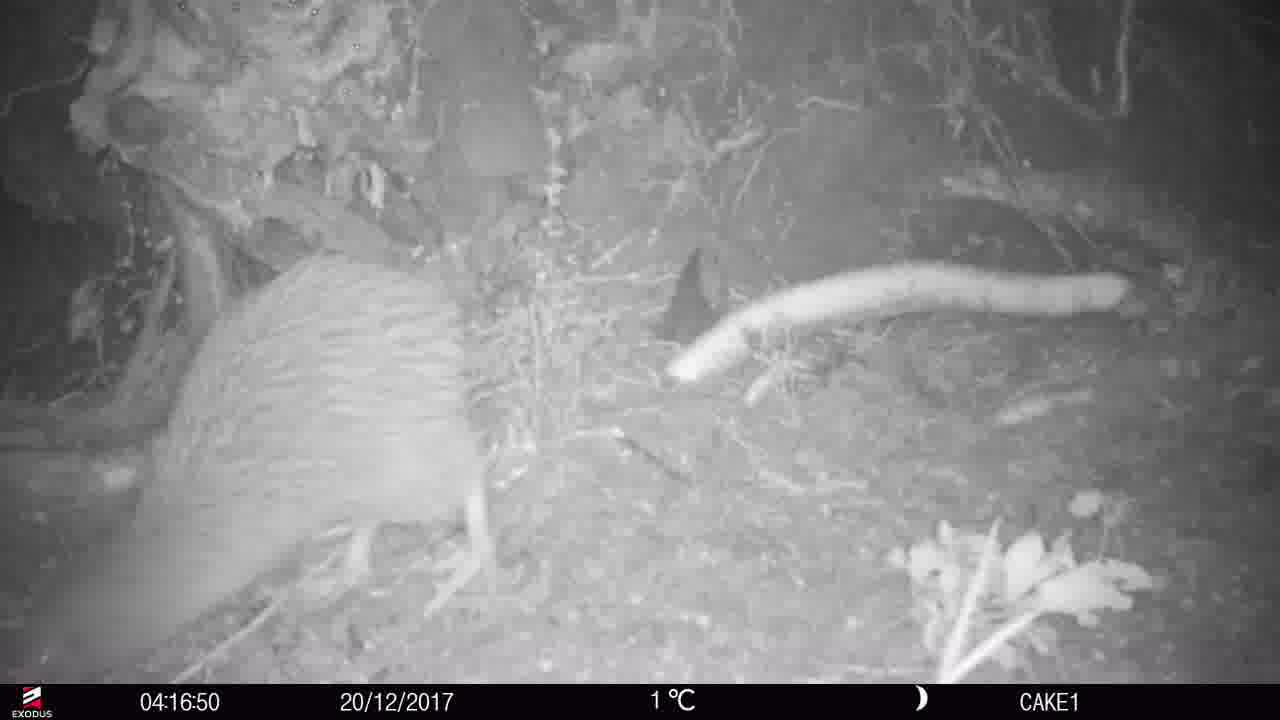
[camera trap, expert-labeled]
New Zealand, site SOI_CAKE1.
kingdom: Animalia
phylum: Chordata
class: Aves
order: Apterygiformes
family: Apterygidae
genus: Apteryx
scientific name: Apteryx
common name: kiwi